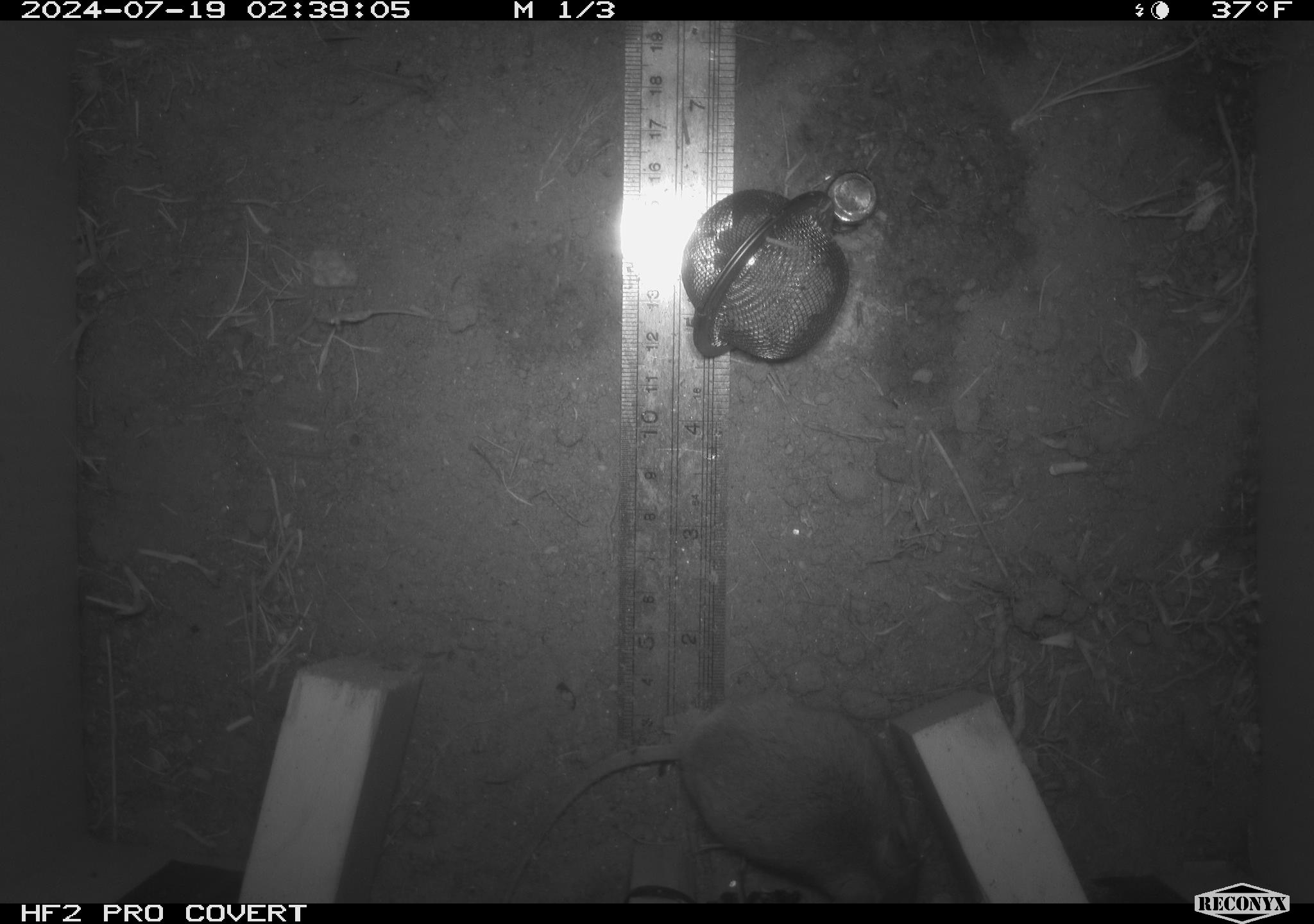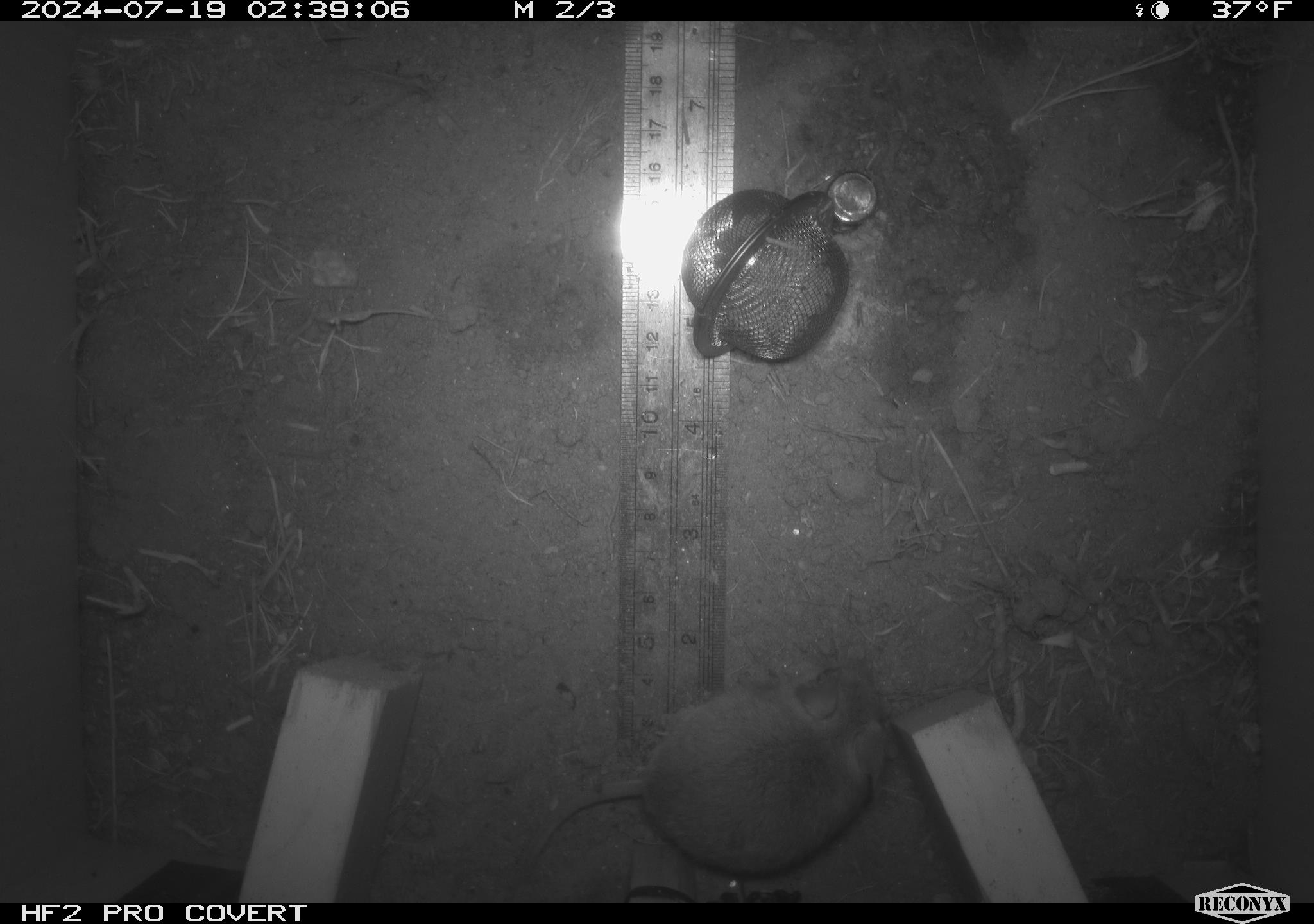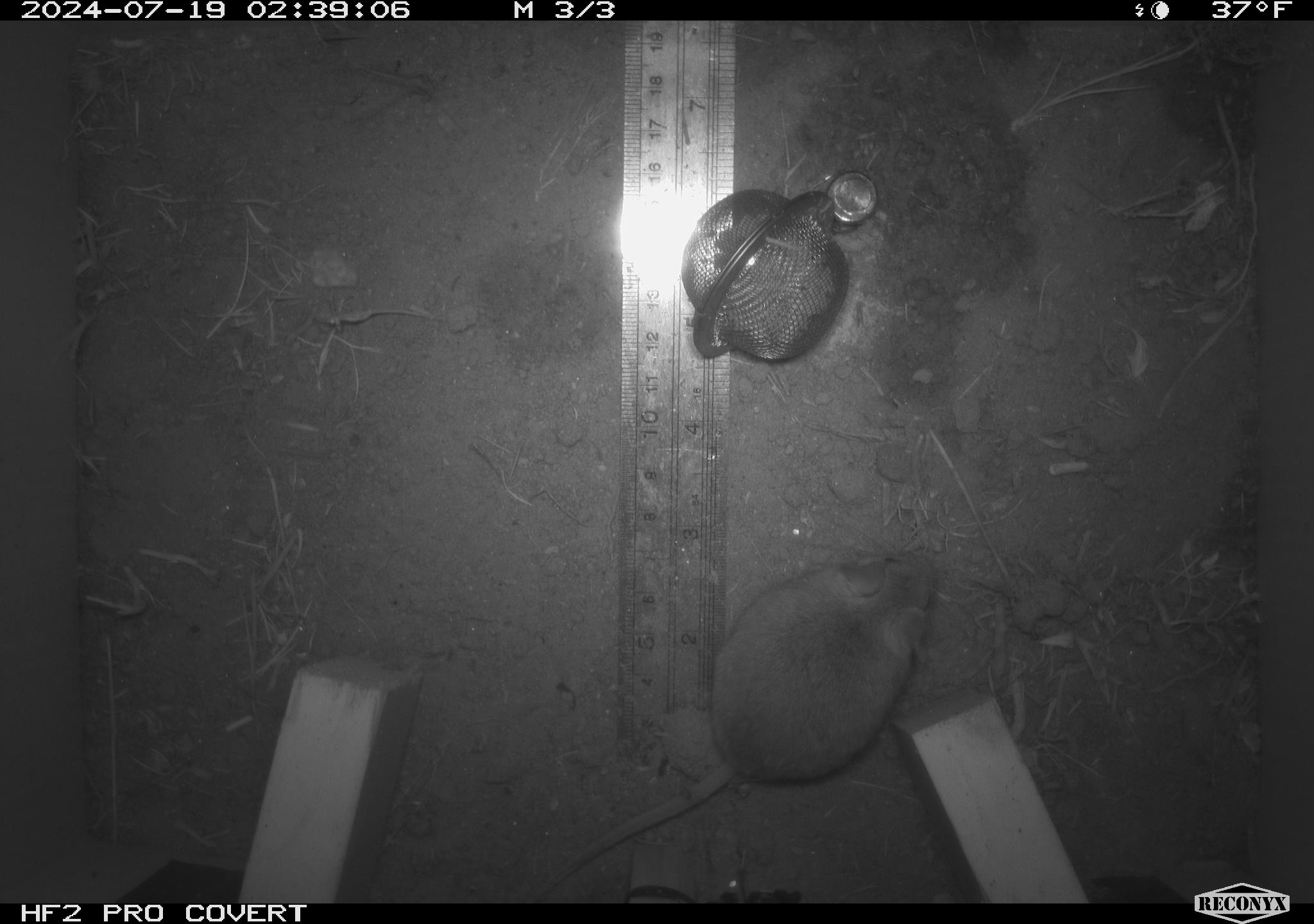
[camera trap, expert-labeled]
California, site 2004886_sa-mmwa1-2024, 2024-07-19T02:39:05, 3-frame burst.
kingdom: Animalia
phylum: Chordata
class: Mammalia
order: Rodentia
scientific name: Rodentia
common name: mouse species